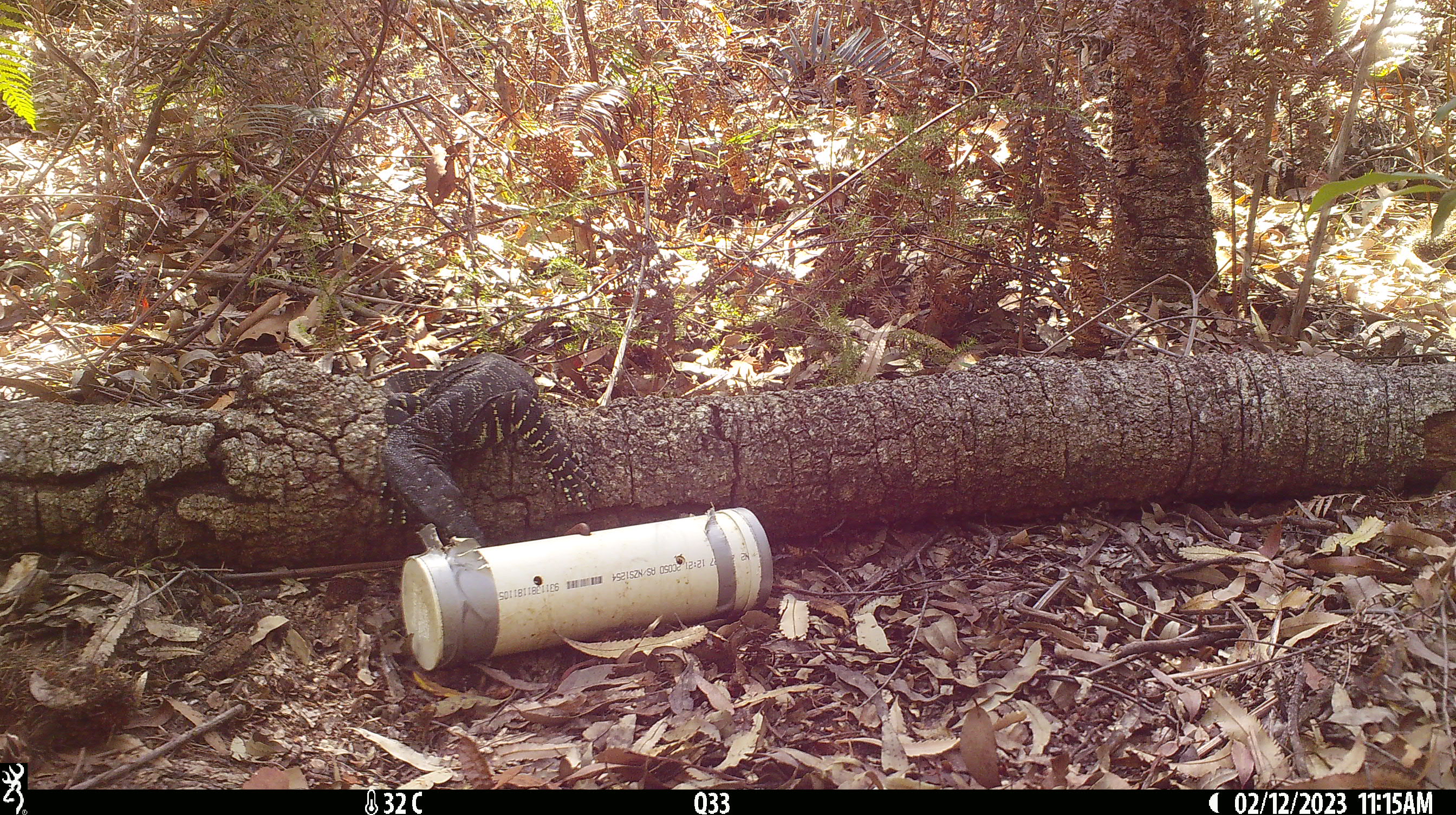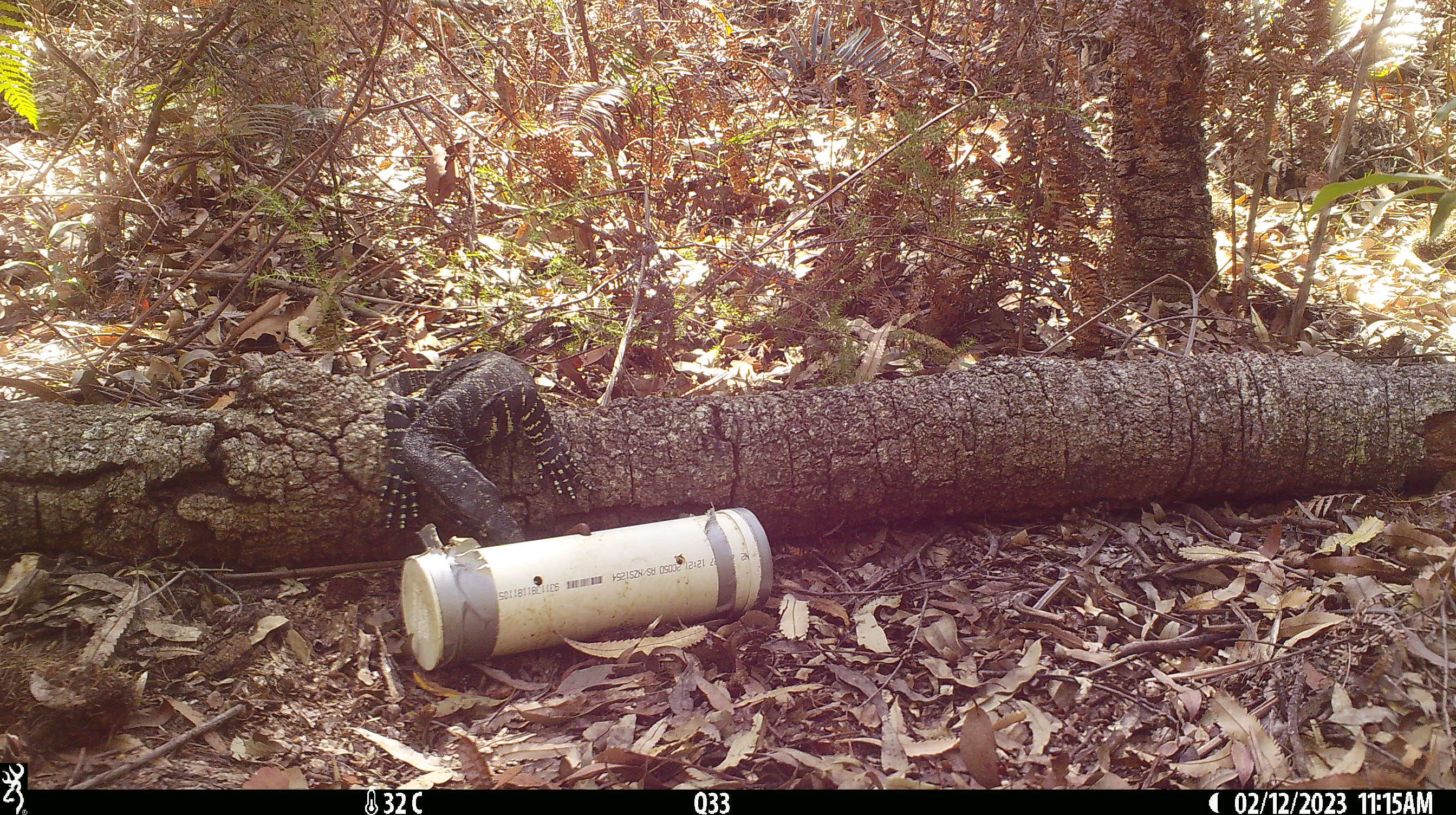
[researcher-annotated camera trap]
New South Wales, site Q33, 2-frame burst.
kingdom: Animalia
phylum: Chordata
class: Reptilia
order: Squamata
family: Varanidae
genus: Varanus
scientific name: Varanus varius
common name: lace monitor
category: goanna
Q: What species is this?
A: Goanna (lace monitor) (Varanus varius).